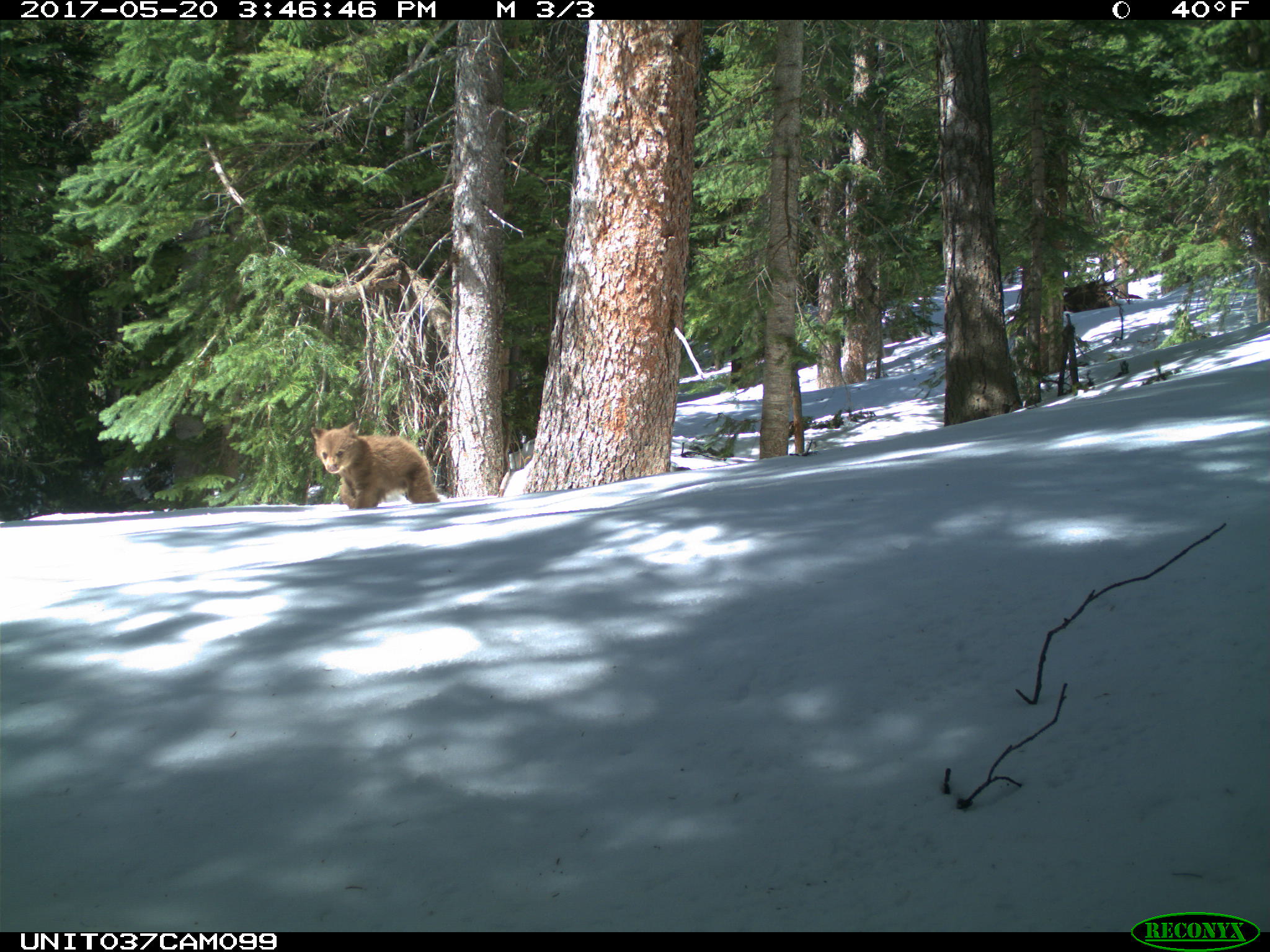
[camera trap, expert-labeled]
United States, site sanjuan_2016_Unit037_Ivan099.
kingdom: Animalia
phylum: Chordata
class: Mammalia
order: Carnivora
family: Ursidae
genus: Ursus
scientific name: Ursus americanus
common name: american black bear